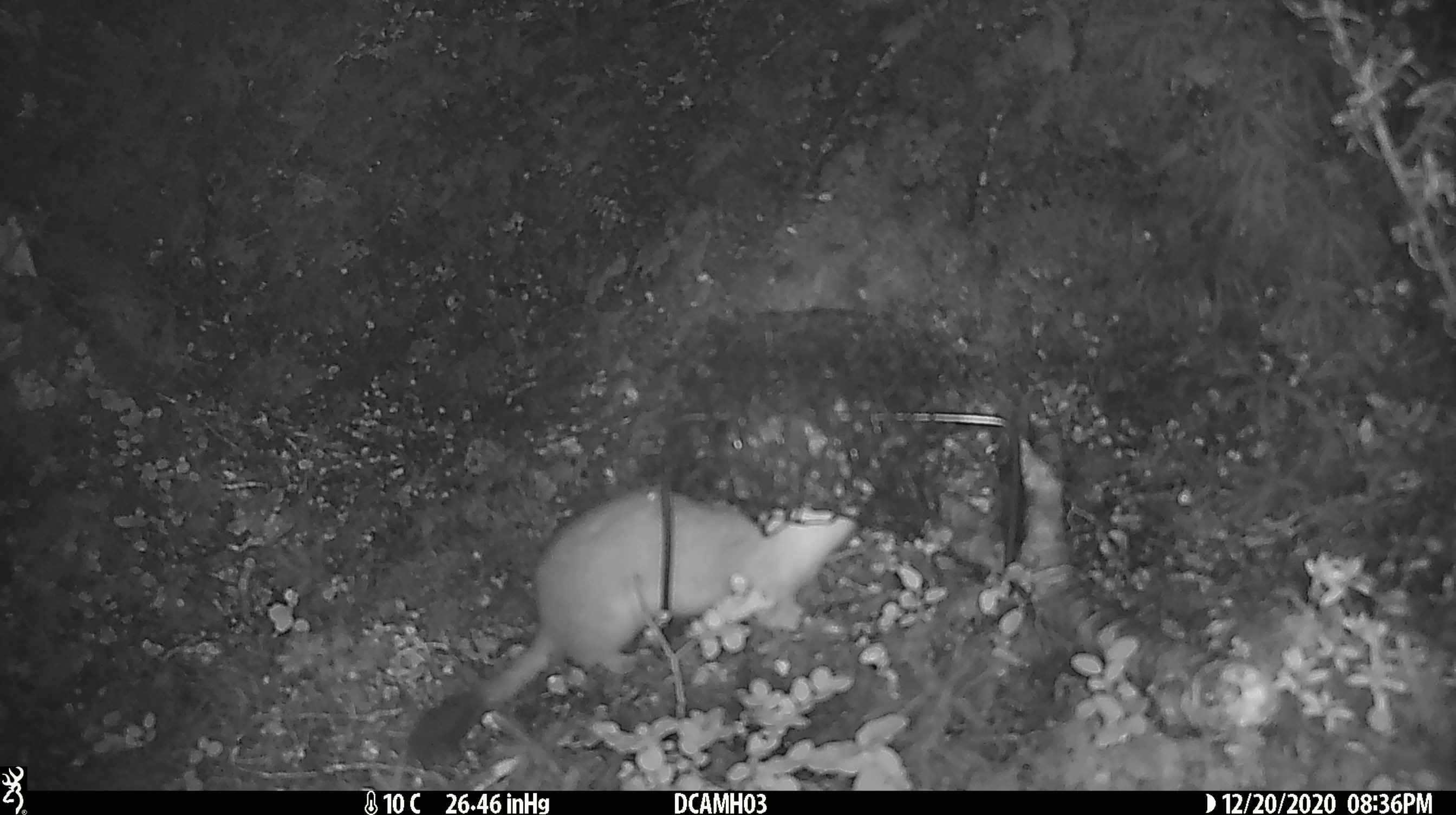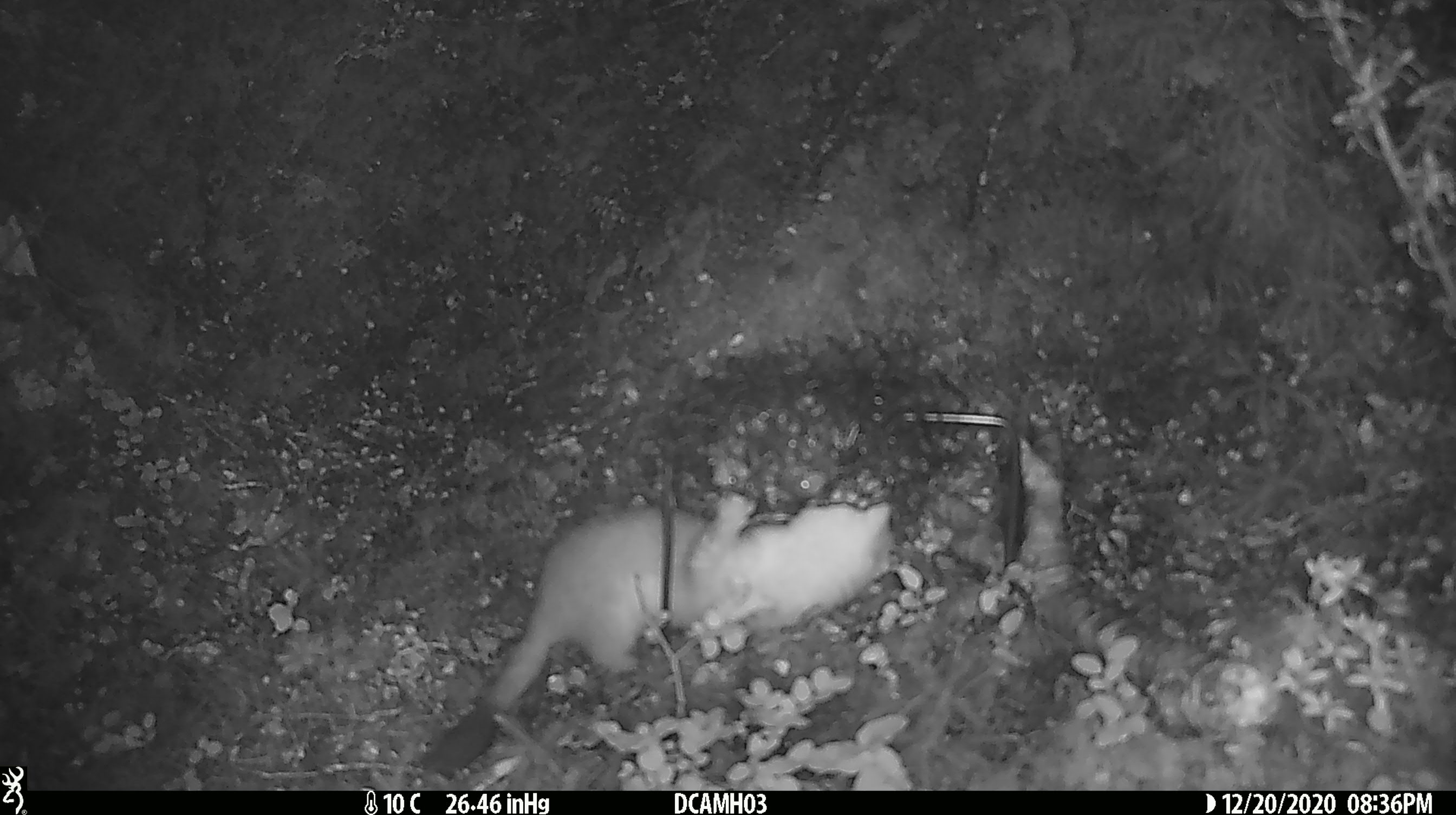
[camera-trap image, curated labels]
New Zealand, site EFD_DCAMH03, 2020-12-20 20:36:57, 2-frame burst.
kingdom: Animalia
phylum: Chordata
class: Mammalia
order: Carnivora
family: Mustelidae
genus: Mustela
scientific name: Mustela erminea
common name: stoat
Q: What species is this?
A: Stoat (Mustela erminea).